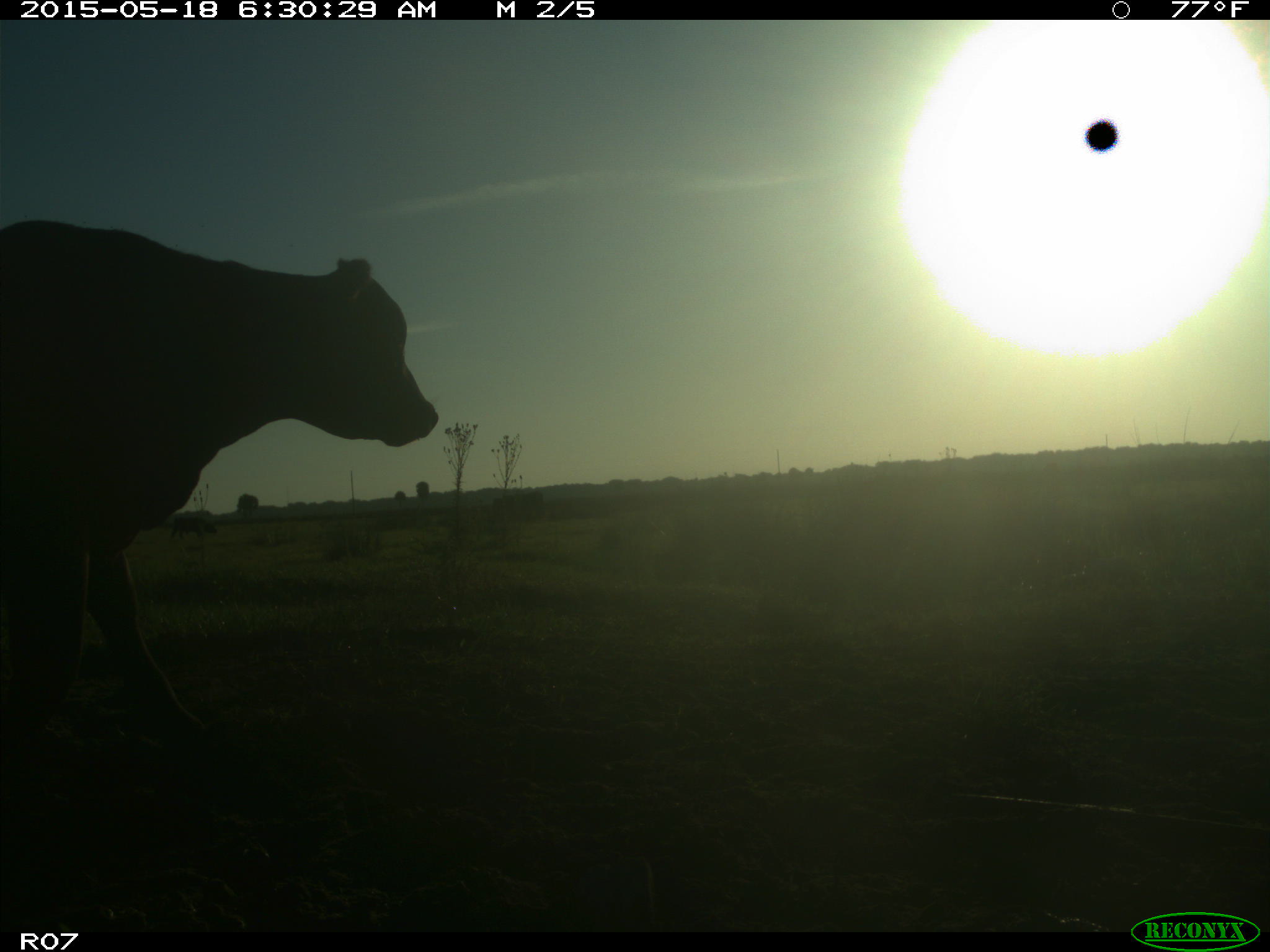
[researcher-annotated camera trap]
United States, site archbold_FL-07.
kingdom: Animalia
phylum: Chordata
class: Mammalia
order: Artiodactyla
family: Bovidae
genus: Bos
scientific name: Bos taurus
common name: domestic cow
Bos taurus (domestic cow).